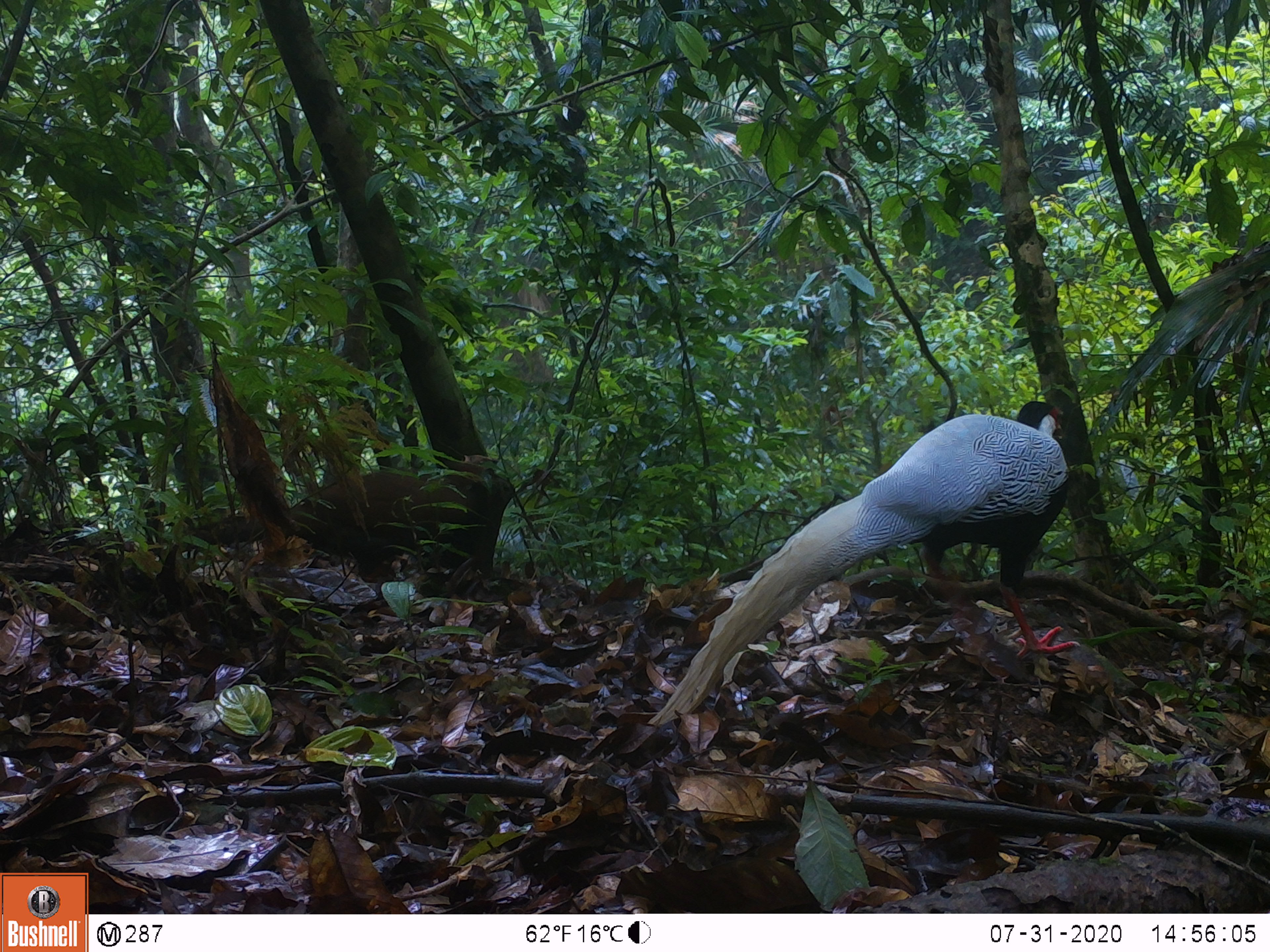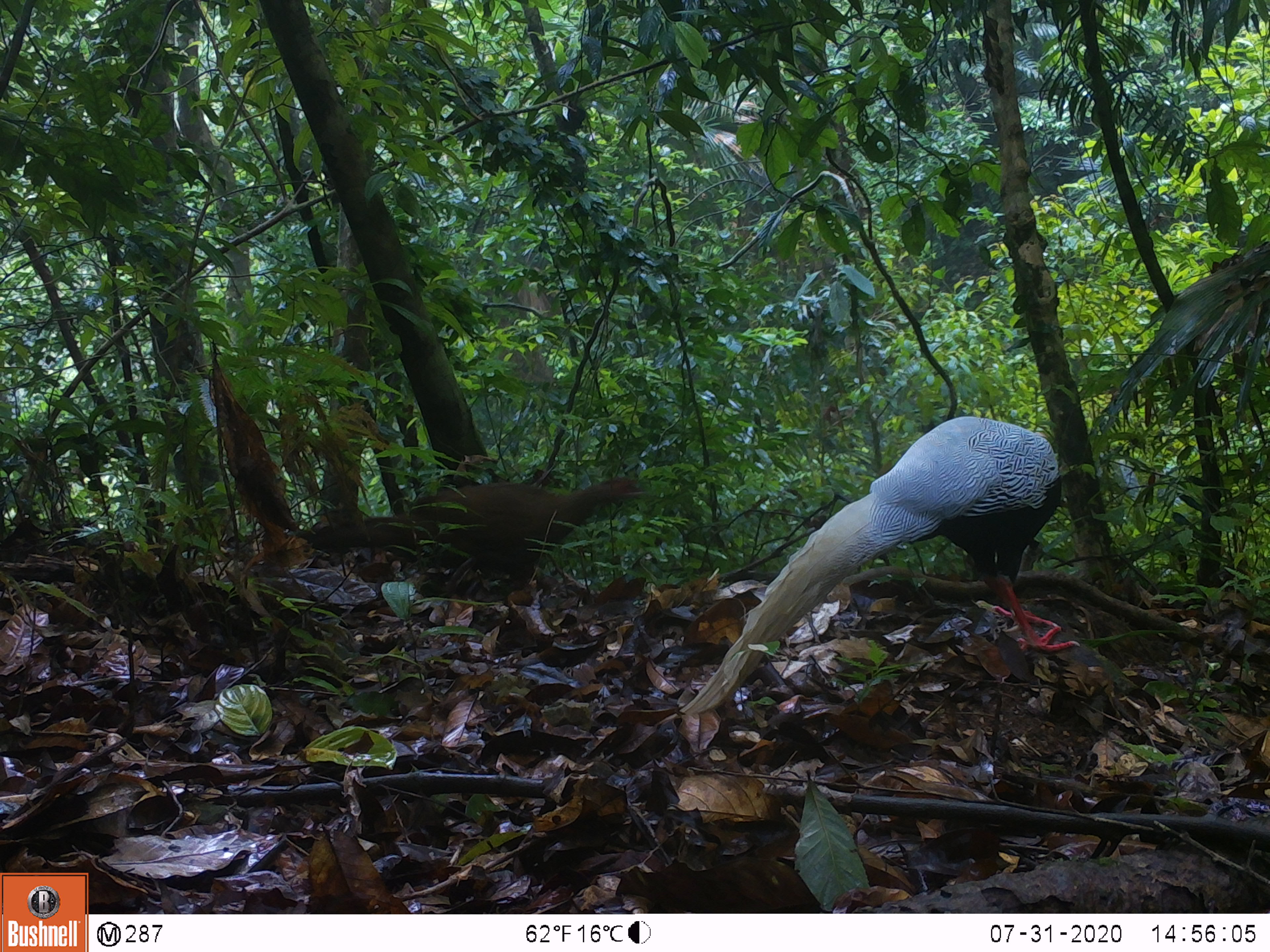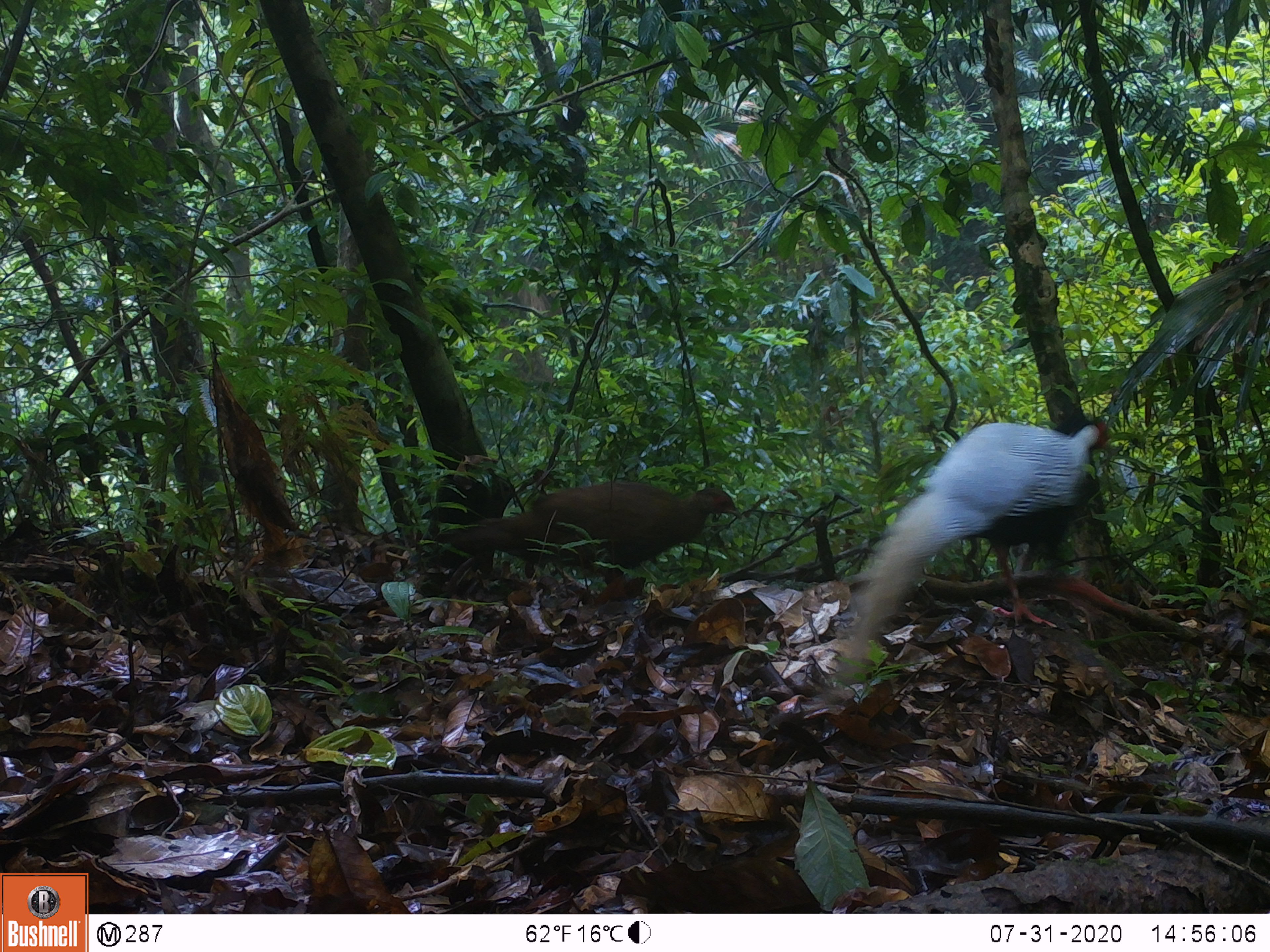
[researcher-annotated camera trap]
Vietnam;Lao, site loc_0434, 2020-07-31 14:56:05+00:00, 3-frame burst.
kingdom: Animalia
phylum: Chordata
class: Aves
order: Galliformes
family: Phasianidae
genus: Lophura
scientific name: Lophura nycthemera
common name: silver pheasant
Silver pheasant (Lophura nycthemera). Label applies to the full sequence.